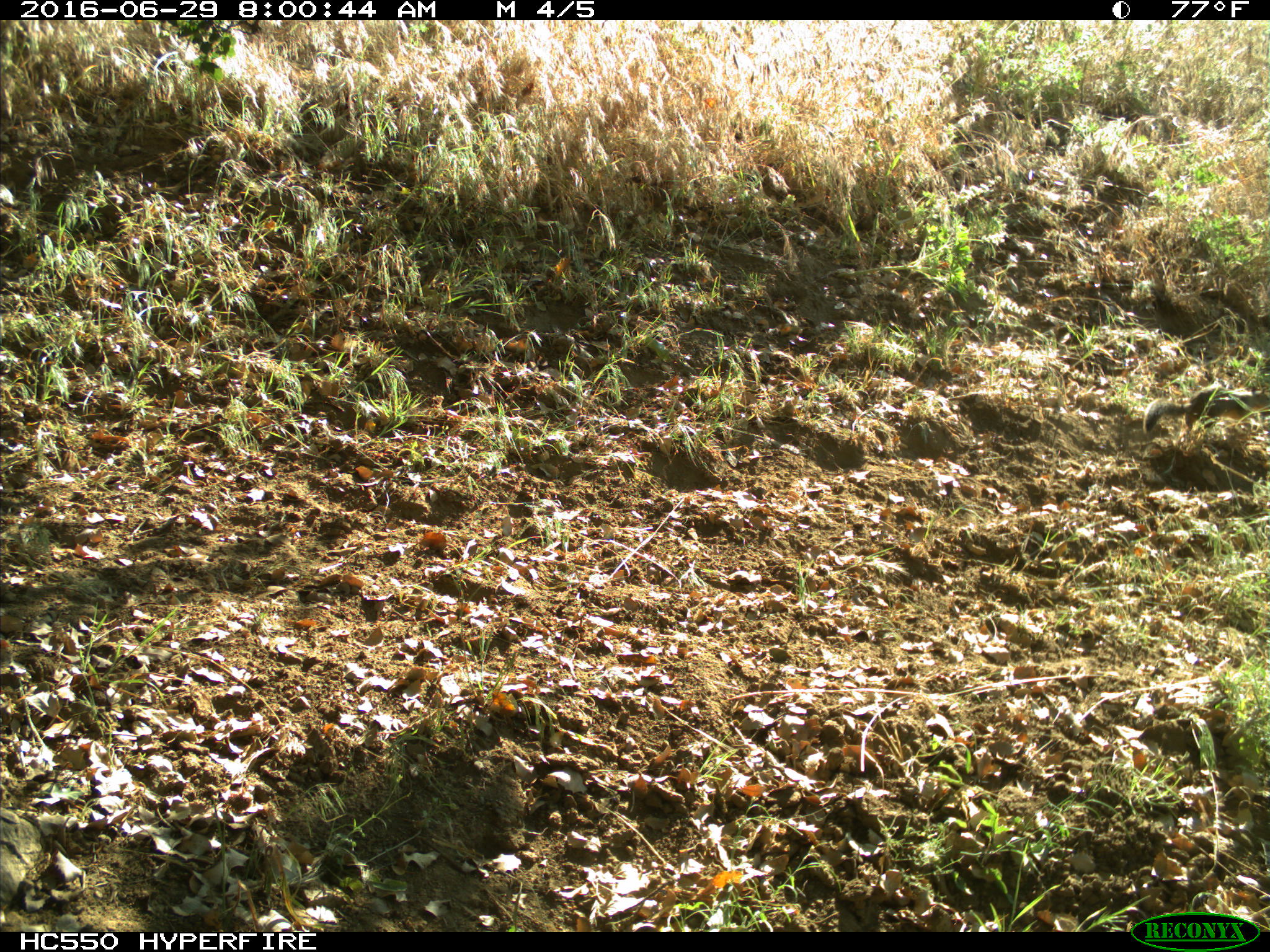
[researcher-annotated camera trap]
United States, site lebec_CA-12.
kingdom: Animalia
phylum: Chordata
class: Mammalia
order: Rodentia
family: Sciuridae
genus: Otospermophilus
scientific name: Otospermophilus beecheyi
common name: california ground squirrel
Otospermophilus beecheyi (california ground squirrel).